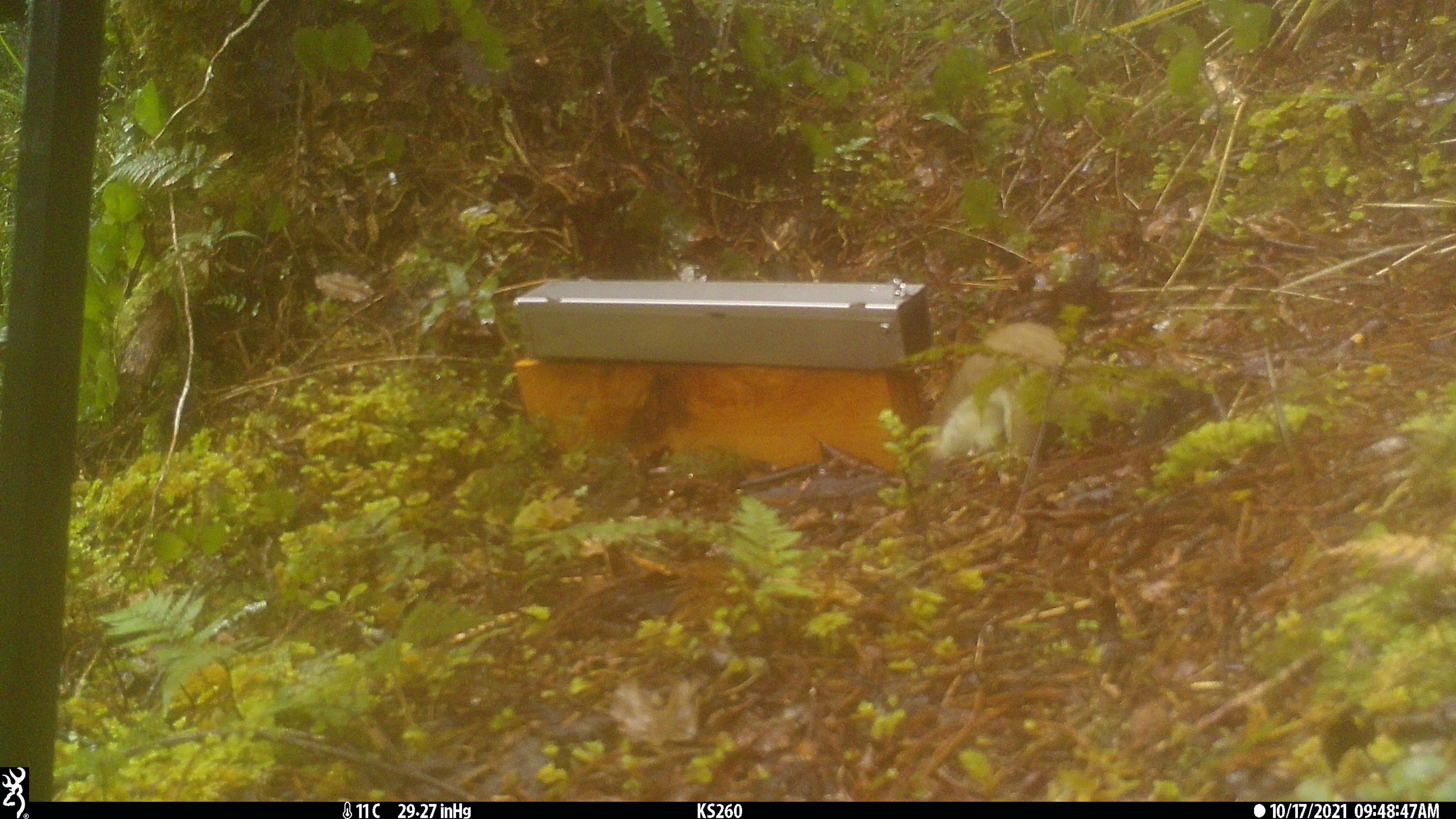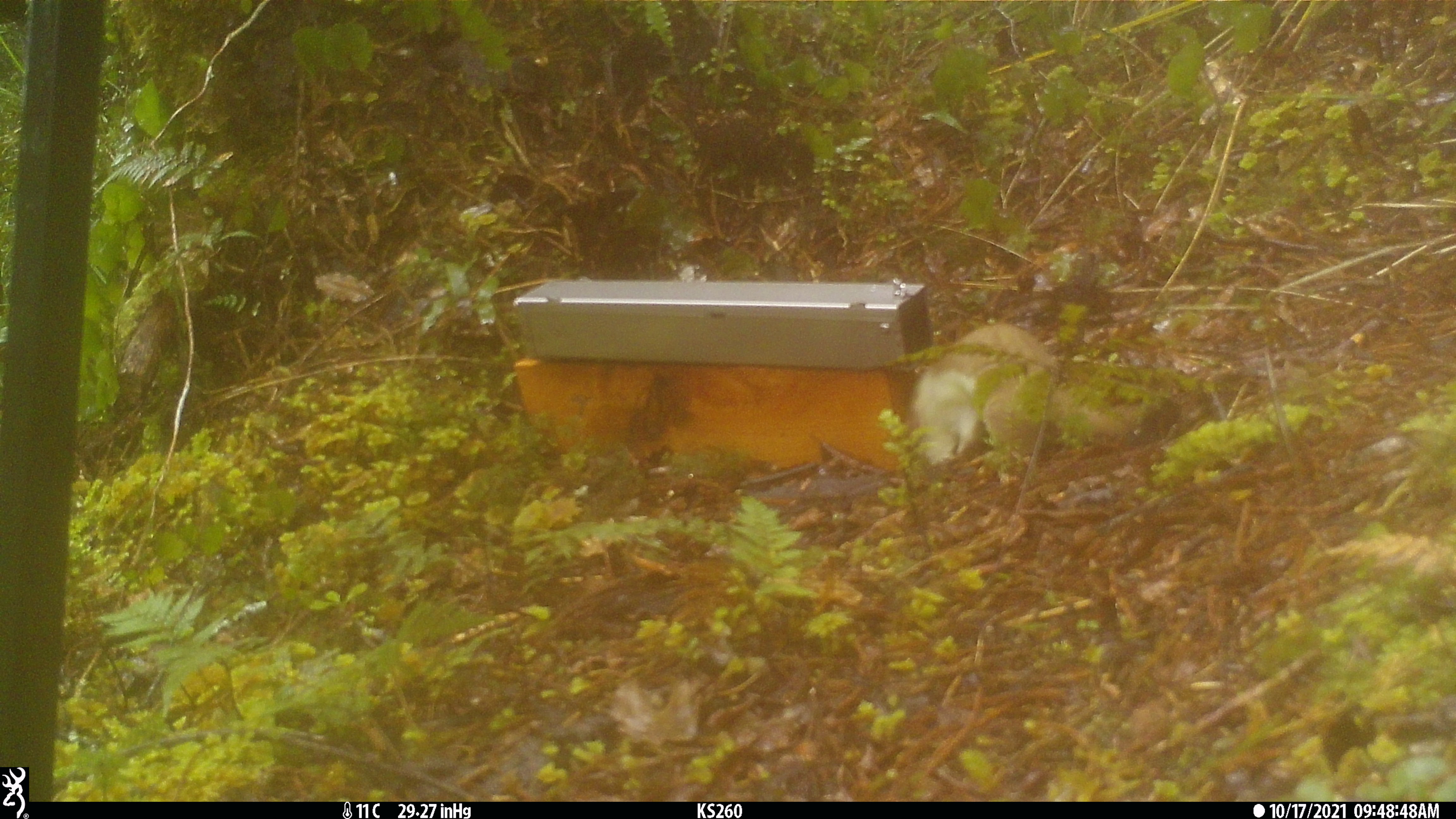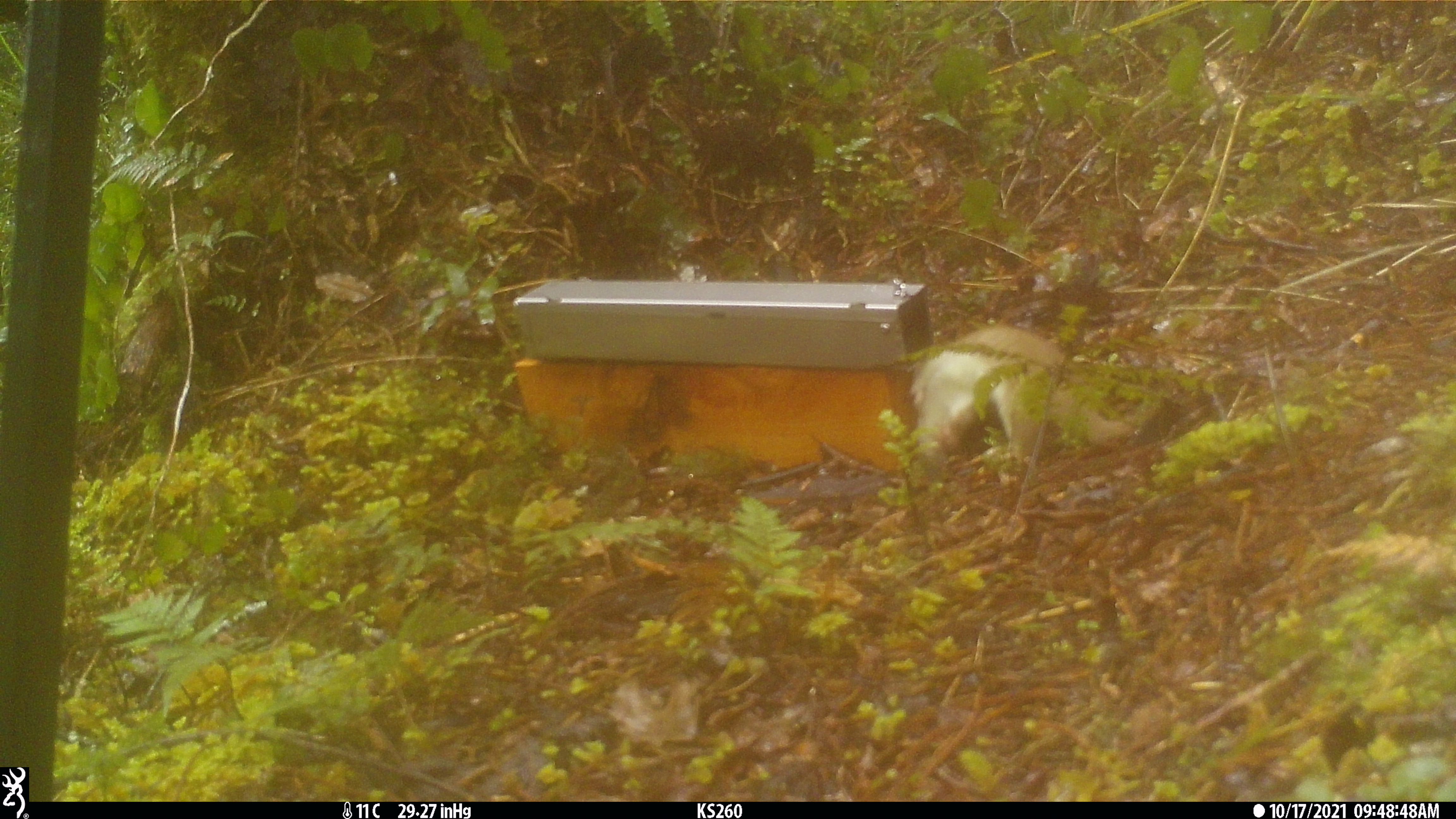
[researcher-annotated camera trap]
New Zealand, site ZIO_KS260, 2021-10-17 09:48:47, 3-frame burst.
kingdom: Animalia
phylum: Chordata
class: Mammalia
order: Carnivora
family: Mustelidae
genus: Mustela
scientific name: Mustela erminea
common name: stoat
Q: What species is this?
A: Stoat (Mustela erminea).